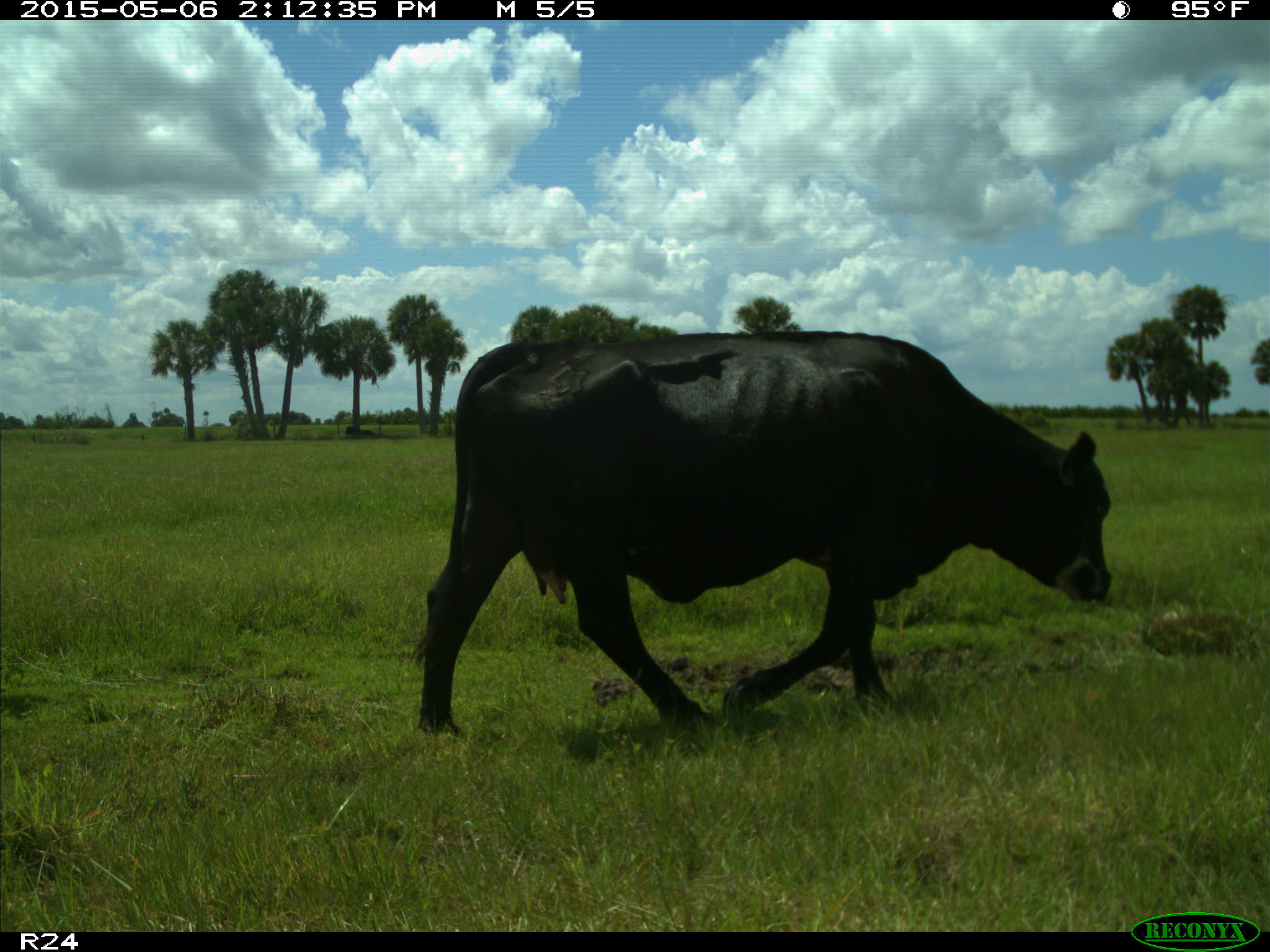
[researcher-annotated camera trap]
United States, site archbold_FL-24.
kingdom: Animalia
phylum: Chordata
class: Mammalia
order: Artiodactyla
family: Bovidae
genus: Bos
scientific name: Bos taurus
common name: domestic cow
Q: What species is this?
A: Bos taurus (domestic cow).